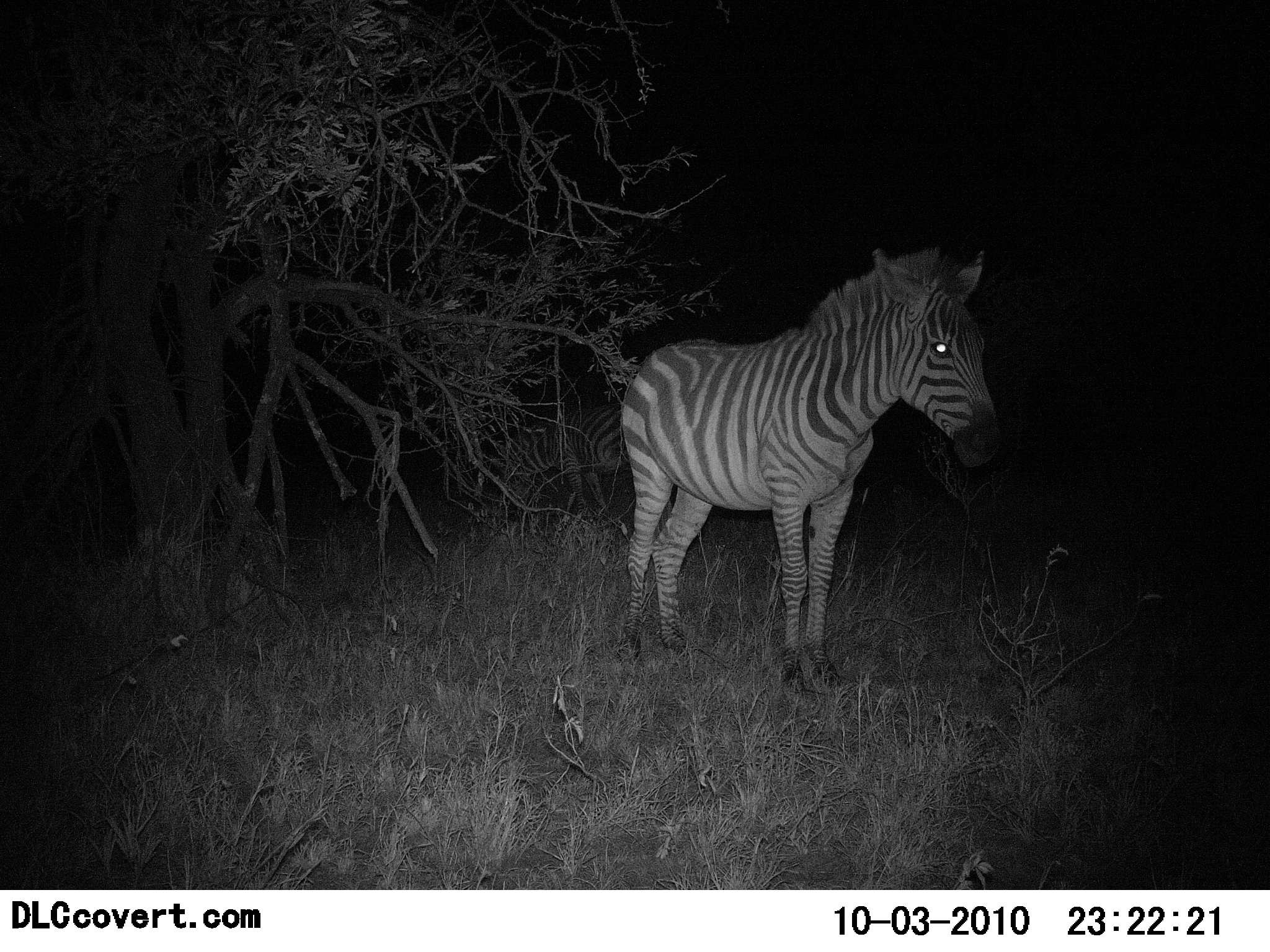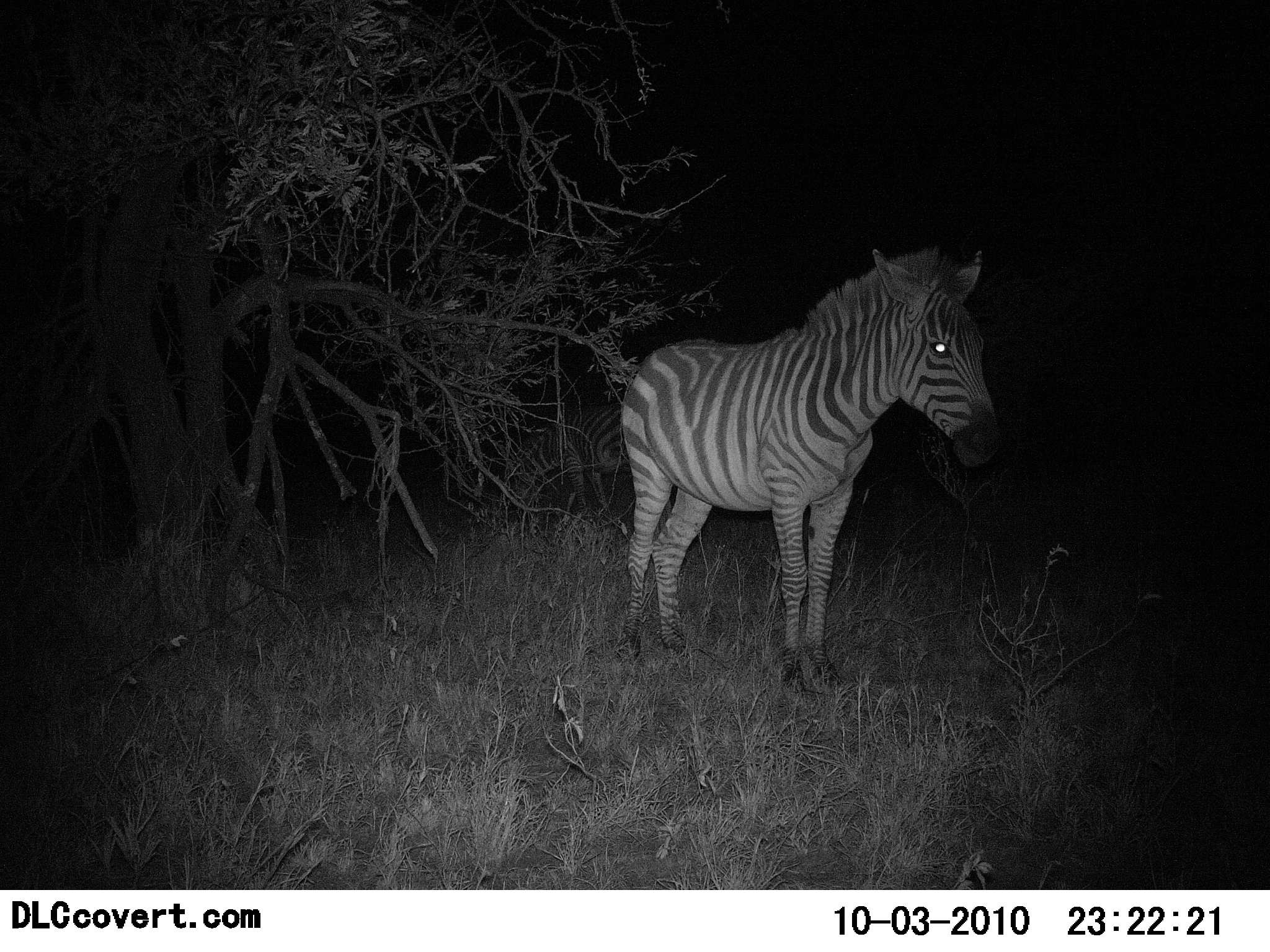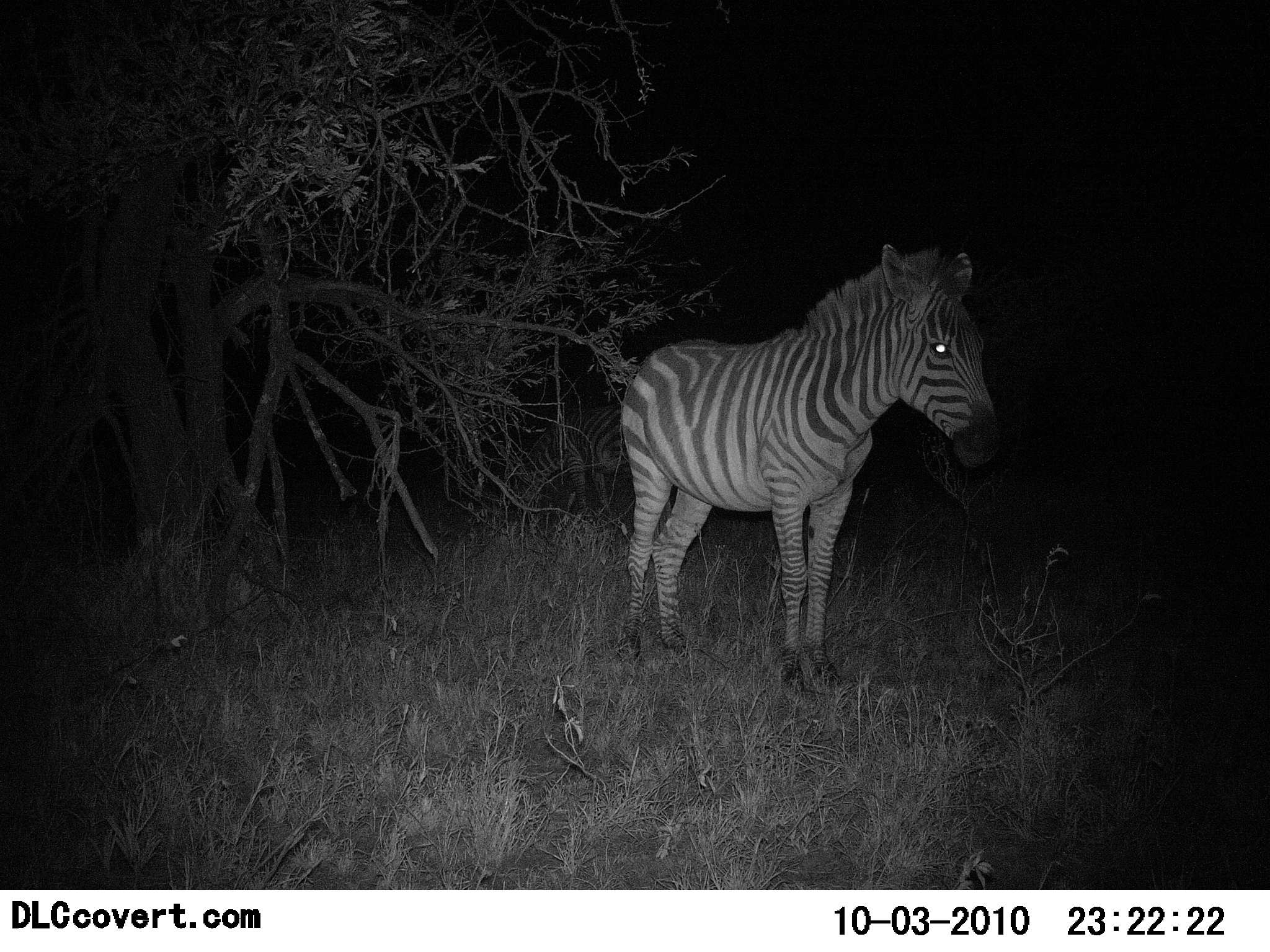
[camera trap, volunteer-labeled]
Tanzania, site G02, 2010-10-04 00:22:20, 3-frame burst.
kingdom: Animalia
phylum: Chordata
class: Mammalia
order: Perissodactyla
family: Equidae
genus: Equus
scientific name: Equus quagga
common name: plains zebra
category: zebra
Zebra (plains zebra) (Equus quagga), count 1. Behavior (volunteer vote fractions): standing 94%, resting 0%, moving 0%, interacting 0%. Young present (vote fraction): 0%. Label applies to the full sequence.